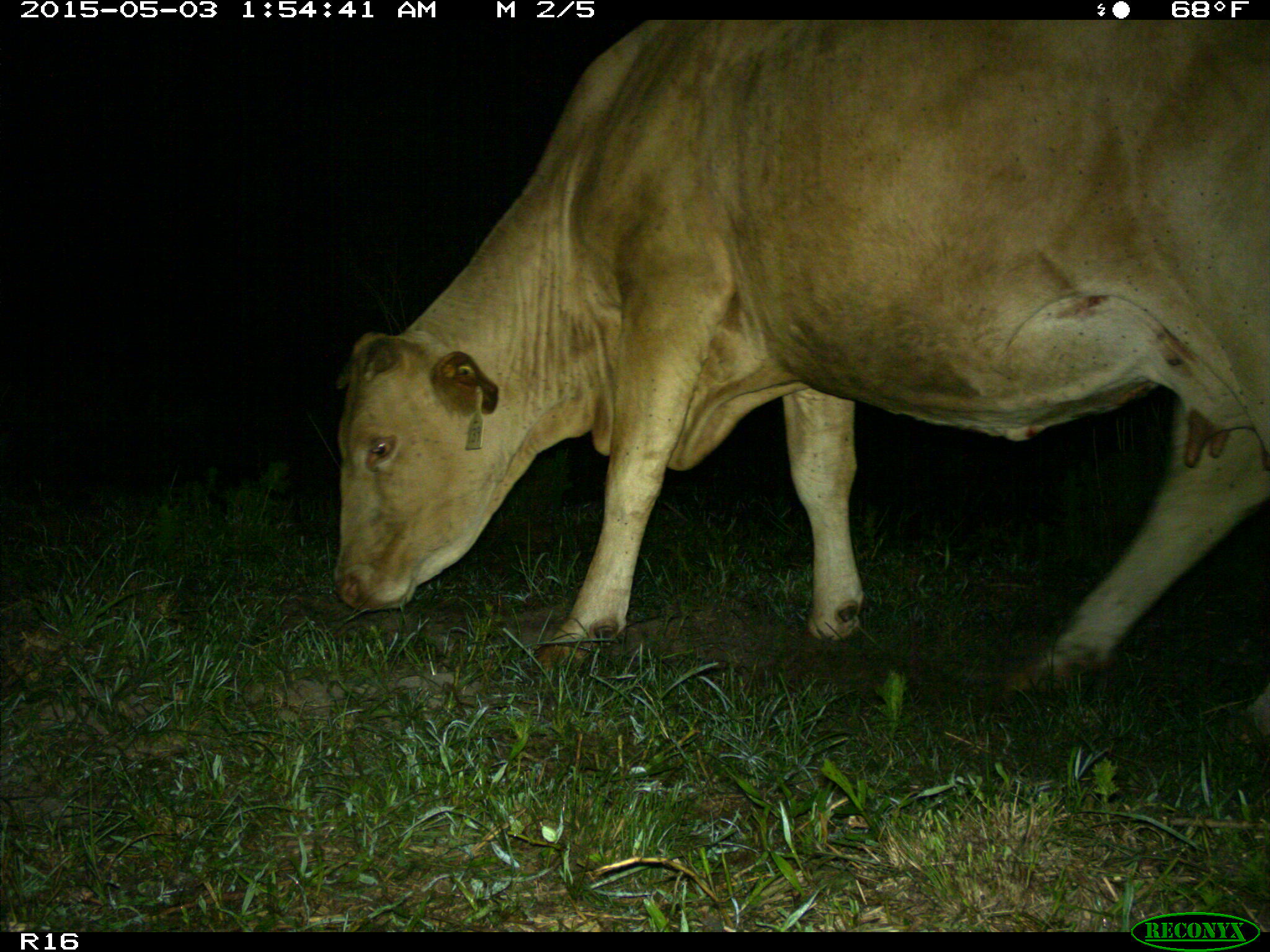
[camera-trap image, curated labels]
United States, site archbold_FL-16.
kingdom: Animalia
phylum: Chordata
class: Mammalia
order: Artiodactyla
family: Bovidae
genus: Bos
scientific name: Bos taurus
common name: domestic cow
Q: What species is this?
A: Bos taurus (domestic cow).